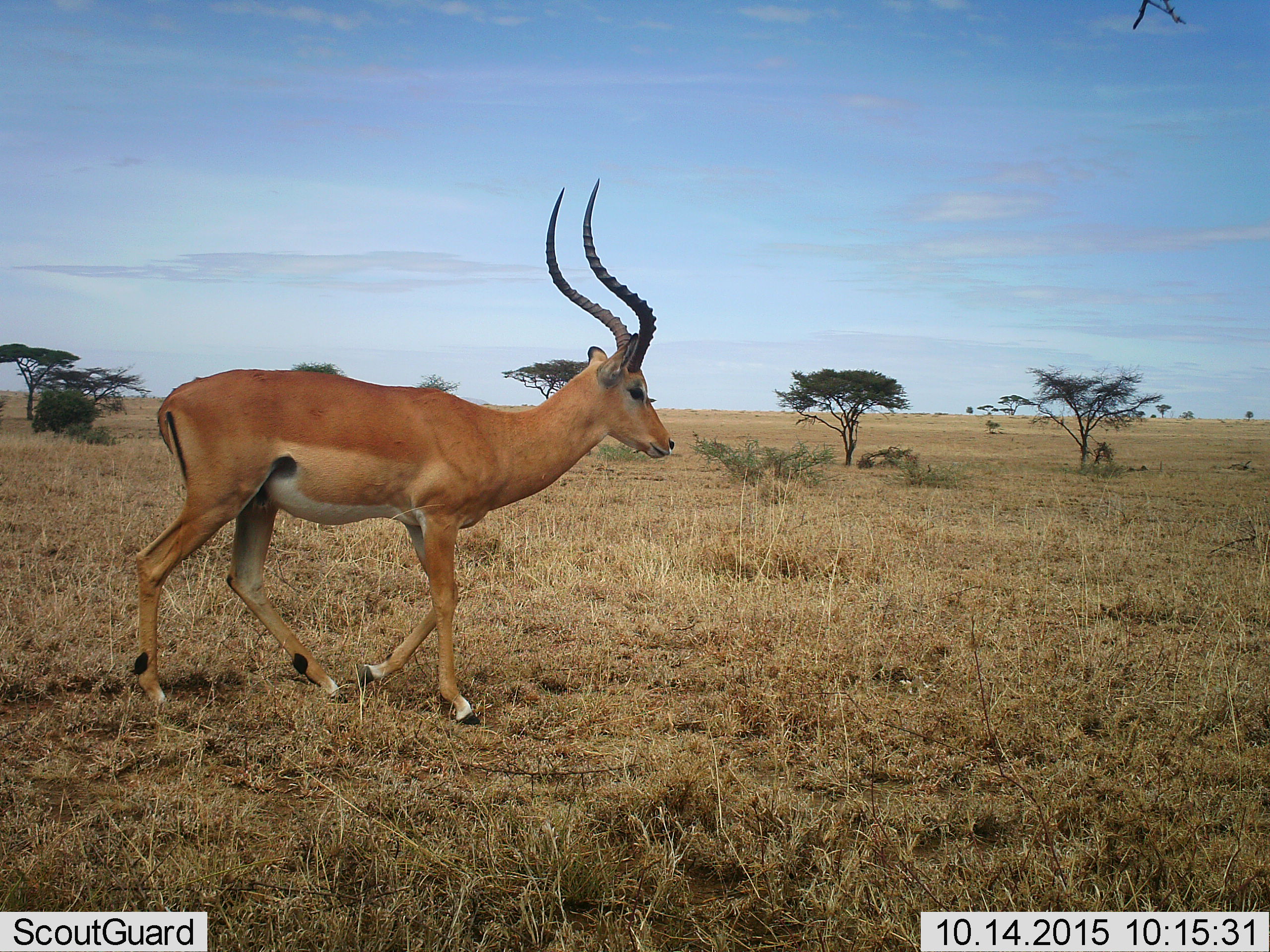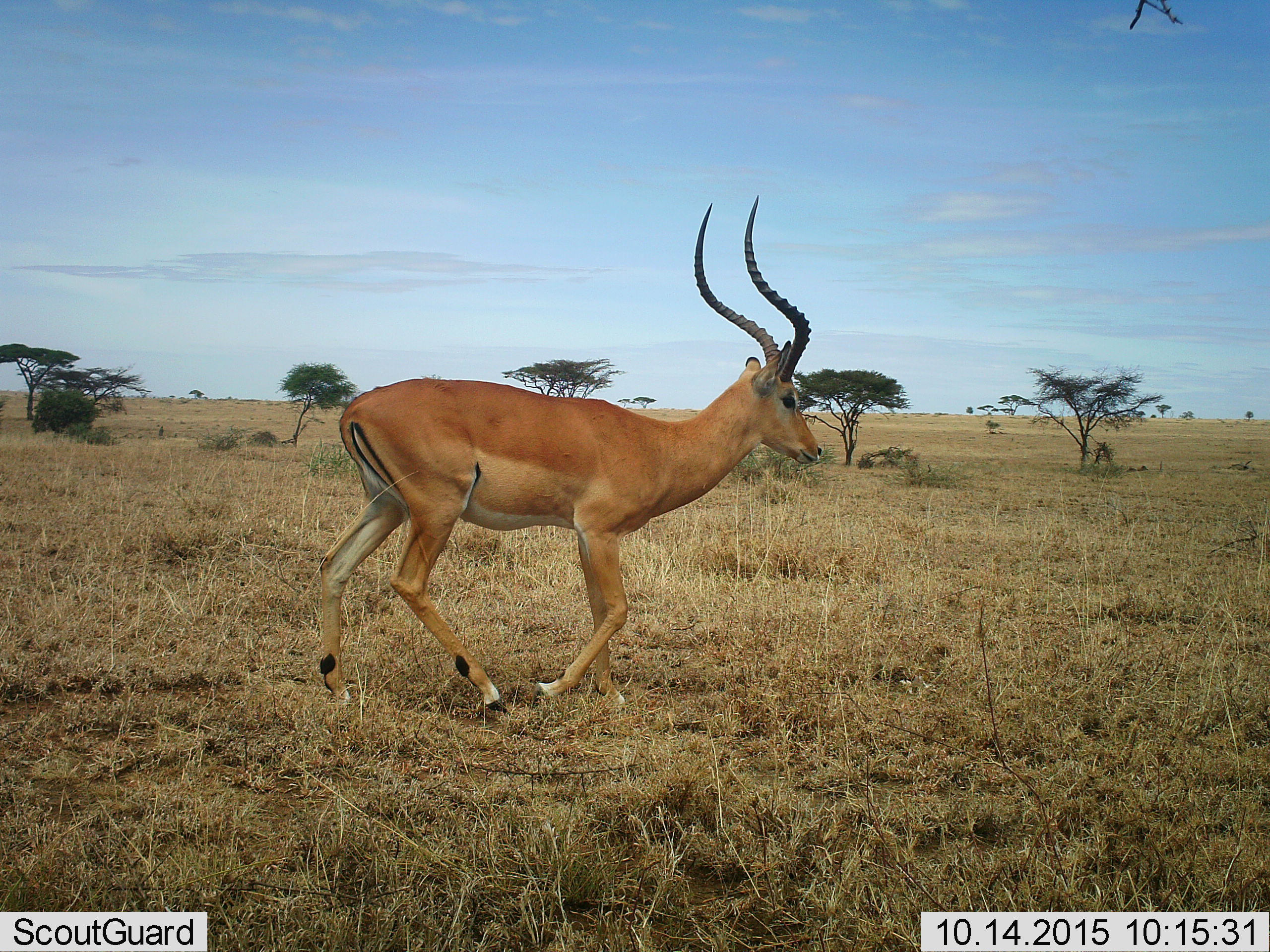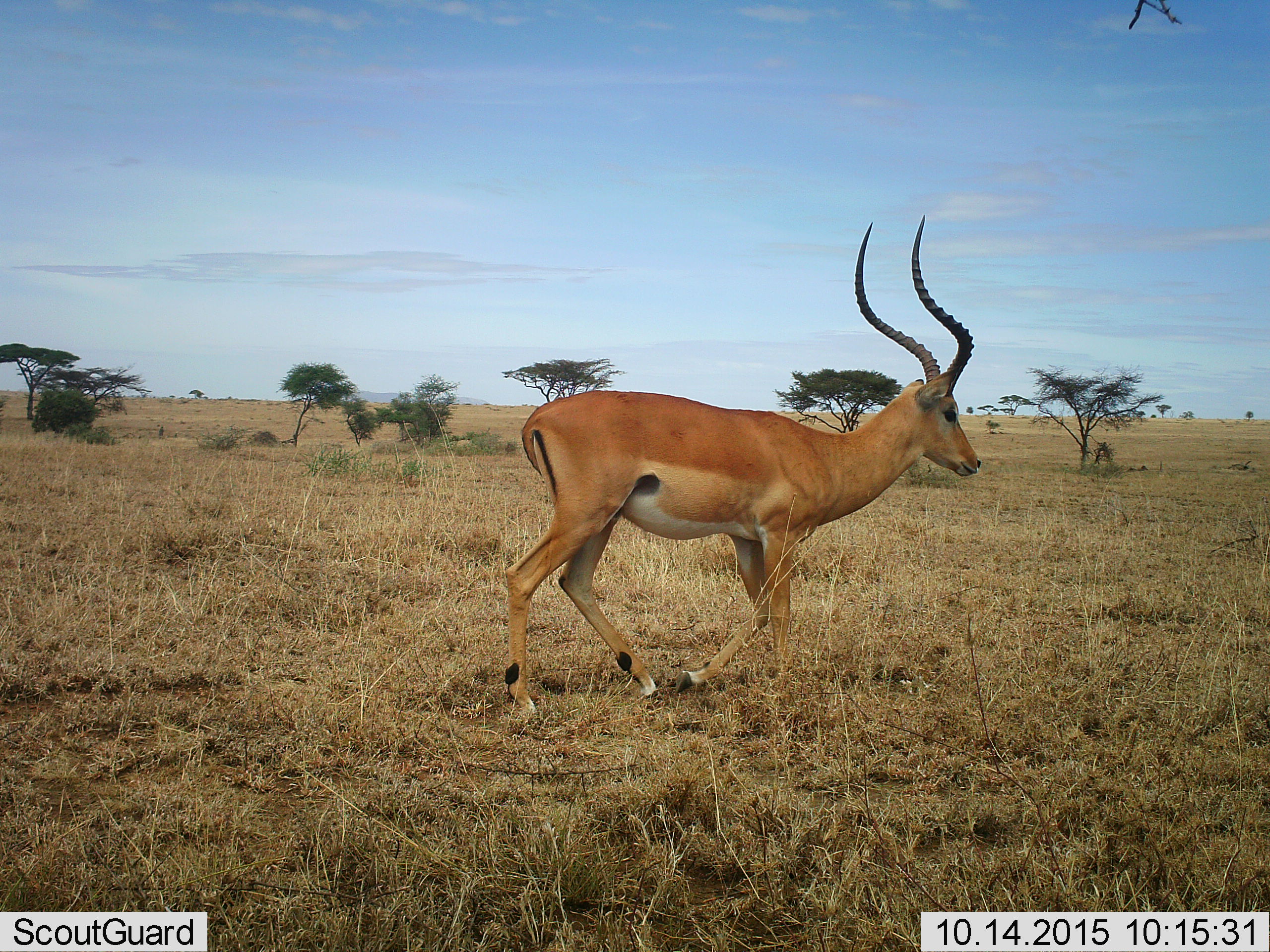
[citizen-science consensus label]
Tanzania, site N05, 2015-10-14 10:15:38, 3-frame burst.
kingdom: Animalia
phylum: Chordata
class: Mammalia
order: Artiodactyla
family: Bovidae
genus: Aepyceros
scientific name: Aepyceros melampus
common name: impala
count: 1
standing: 0%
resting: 0%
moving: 100%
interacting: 0%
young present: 0%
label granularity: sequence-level